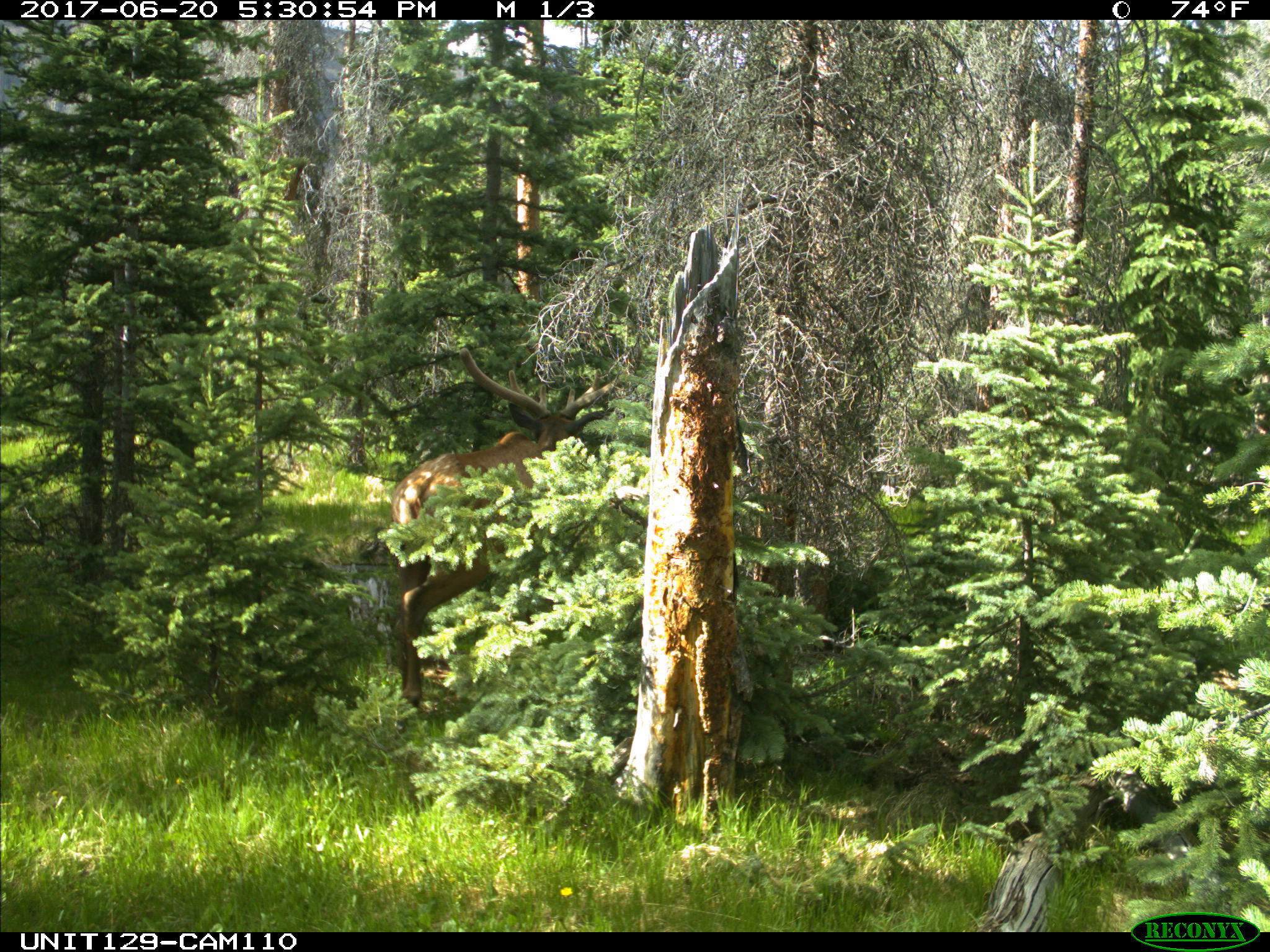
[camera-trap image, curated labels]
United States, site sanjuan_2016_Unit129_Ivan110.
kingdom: Animalia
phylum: Chordata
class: Mammalia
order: Artiodactyla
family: Cervidae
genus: Cervus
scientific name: Cervus elaphus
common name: red deer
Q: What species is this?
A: Cervus elaphus (red deer).